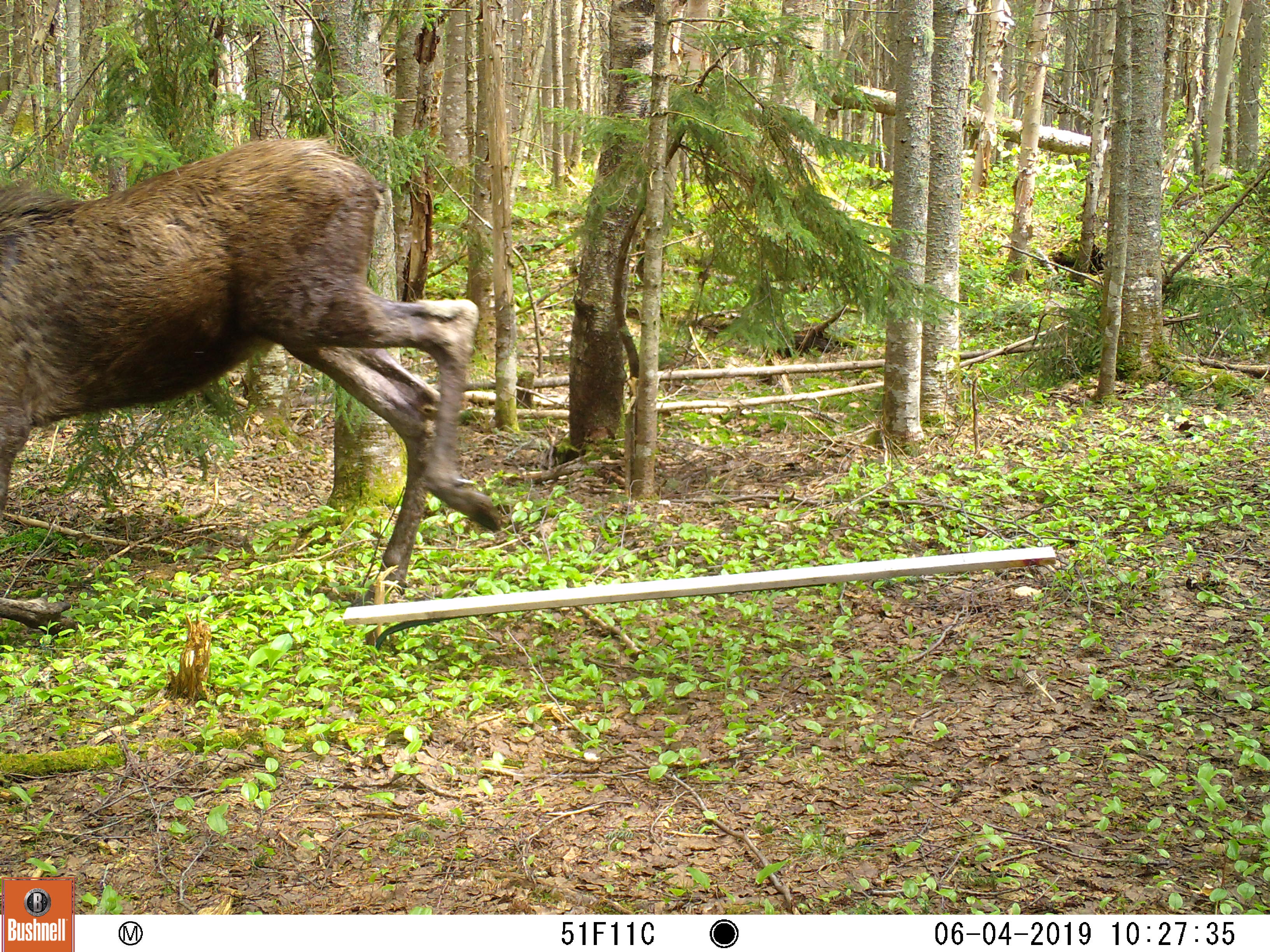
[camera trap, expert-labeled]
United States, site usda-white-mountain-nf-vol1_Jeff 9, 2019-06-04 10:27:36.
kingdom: Animalia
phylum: Chordata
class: Mammalia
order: Artiodactyla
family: Cervidae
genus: Alces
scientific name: Alces alces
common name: moose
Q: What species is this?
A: Moose (Alces alces).